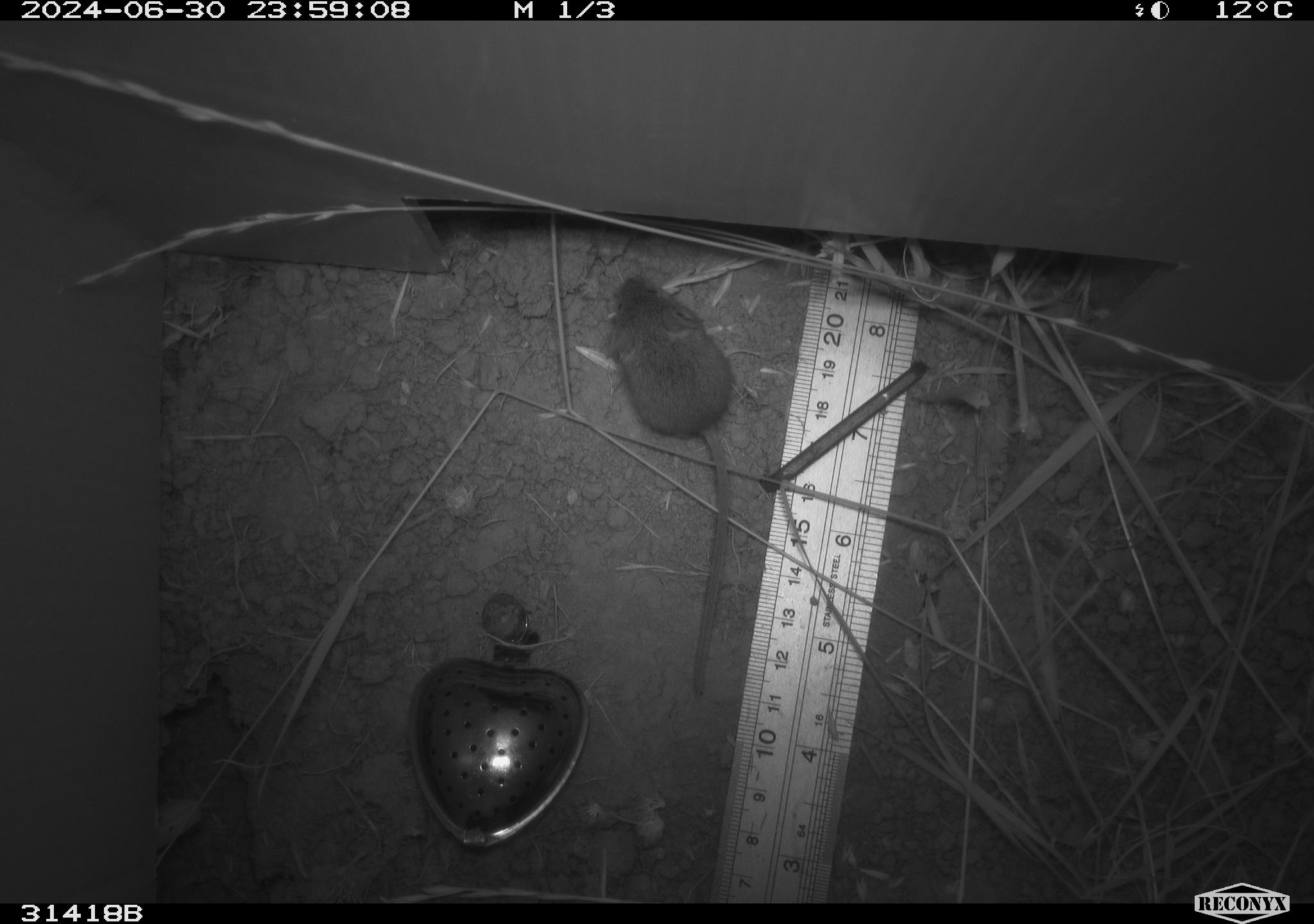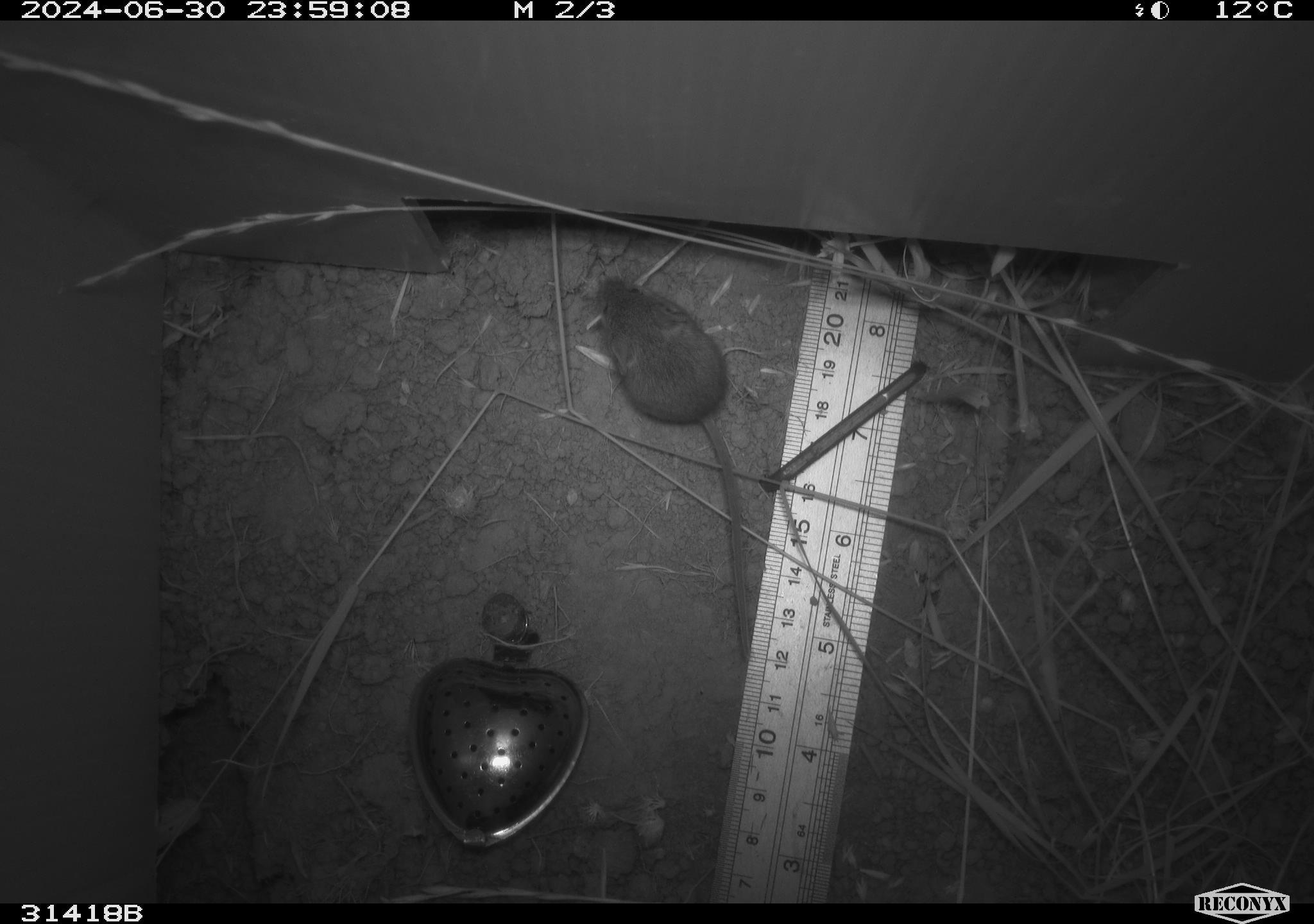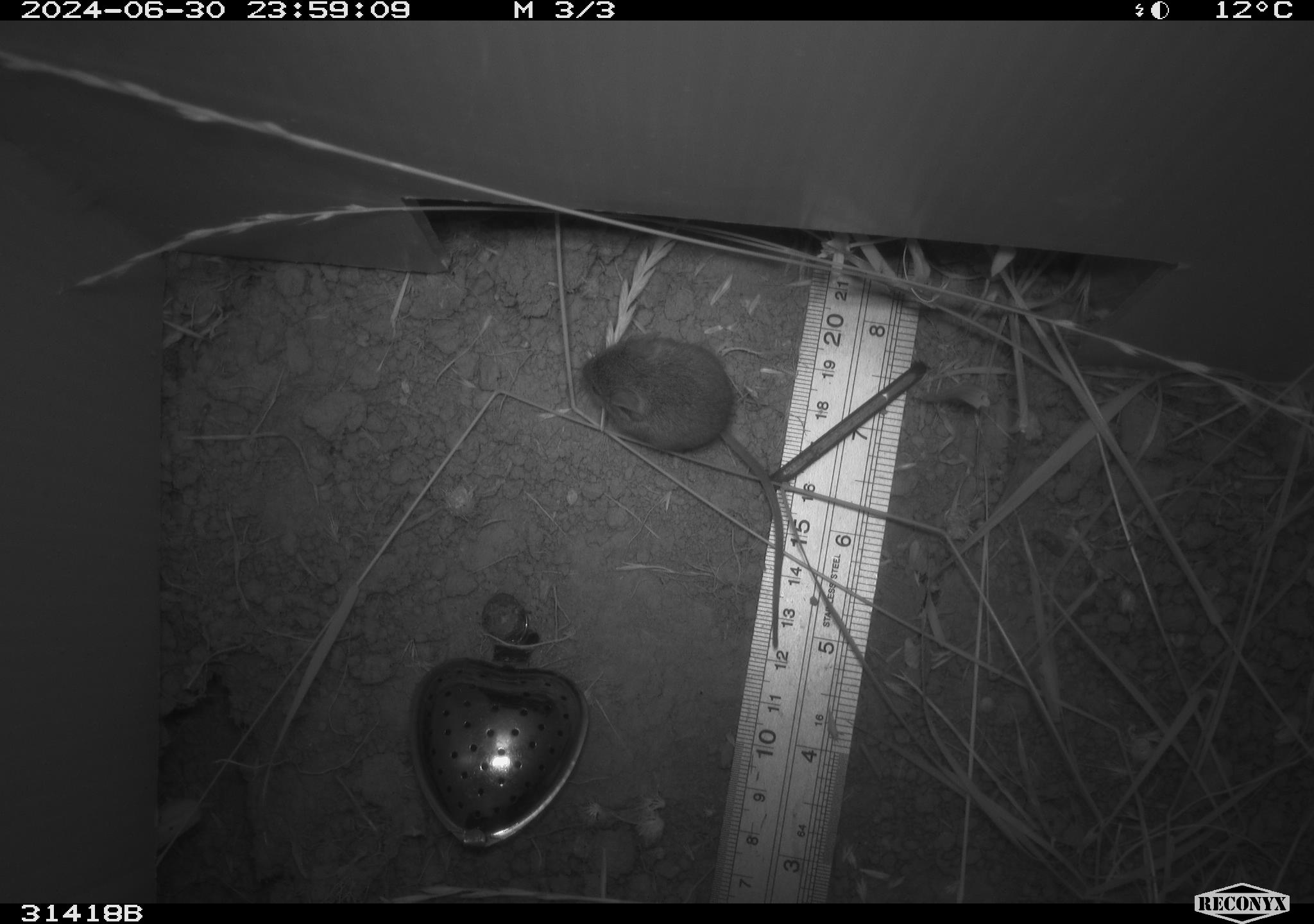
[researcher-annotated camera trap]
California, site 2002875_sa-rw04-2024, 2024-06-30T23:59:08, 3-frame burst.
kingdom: Animalia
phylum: Chordata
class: Mammalia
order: Rodentia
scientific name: Rodentia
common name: mouse species